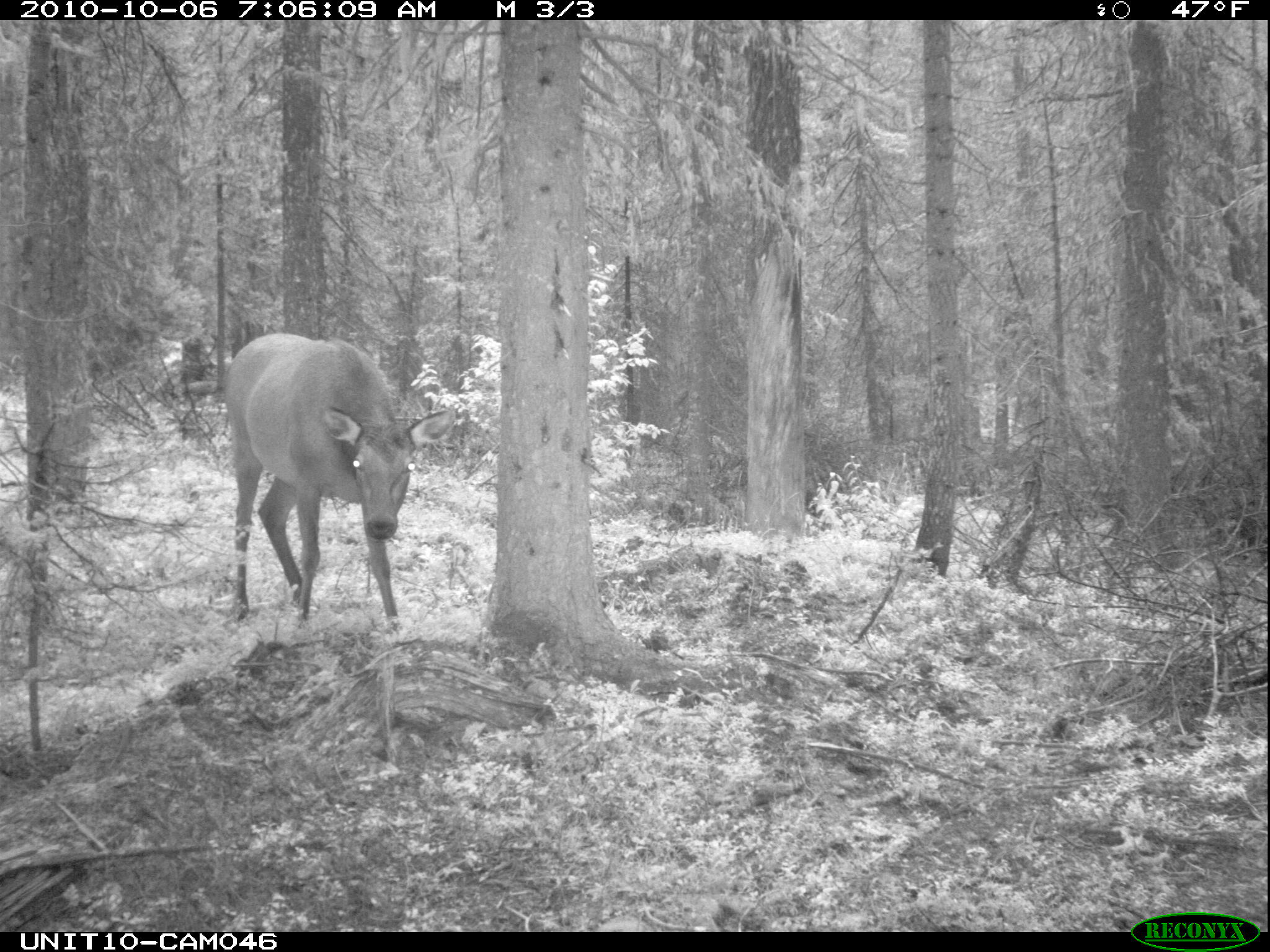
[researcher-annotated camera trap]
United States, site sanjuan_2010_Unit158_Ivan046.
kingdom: Animalia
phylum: Chordata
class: Mammalia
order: Artiodactyla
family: Cervidae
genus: Cervus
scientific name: Cervus elaphus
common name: red deer